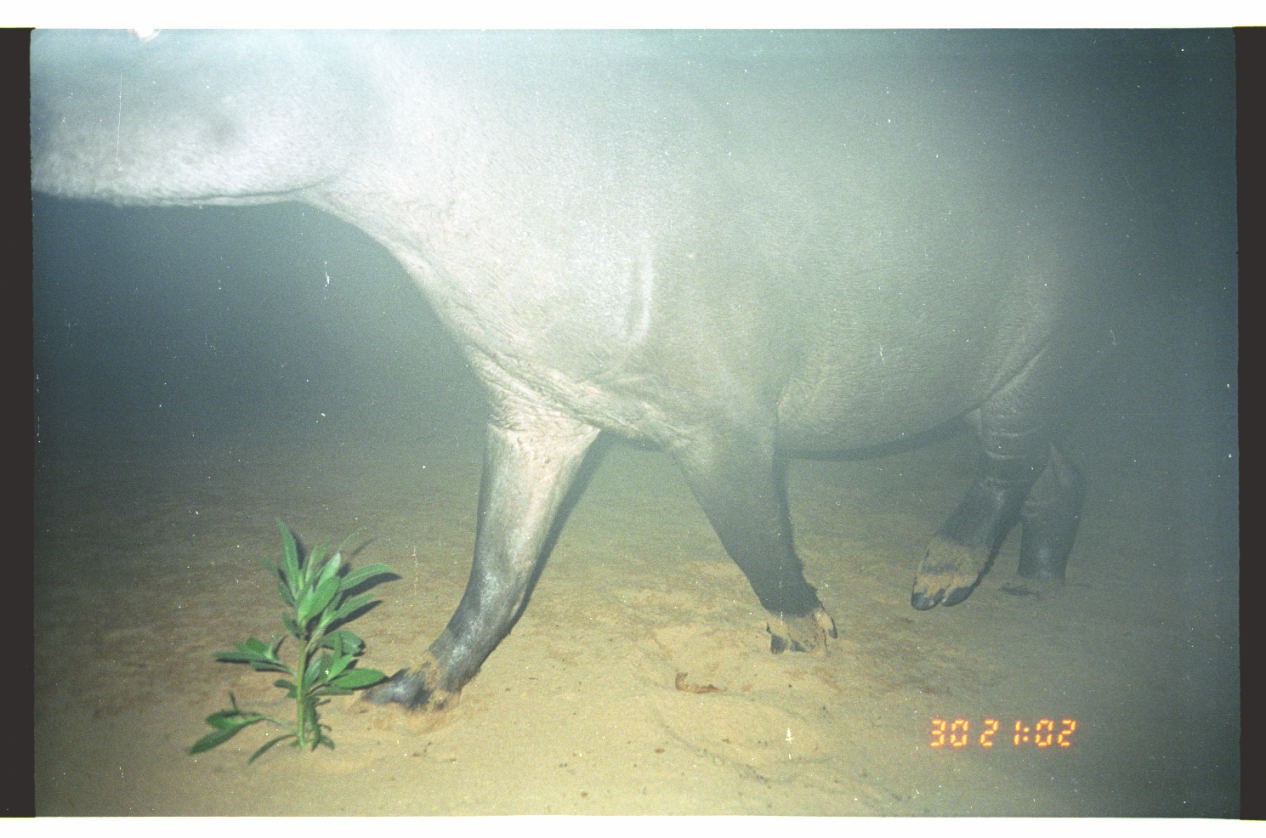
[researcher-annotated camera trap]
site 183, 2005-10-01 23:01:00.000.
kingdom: Animalia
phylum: Chordata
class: Mammalia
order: Perissodactyla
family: Tapiridae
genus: Tapirus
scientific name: Tapirus terrestris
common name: south american tapir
Tapirus terrestris (south american tapir).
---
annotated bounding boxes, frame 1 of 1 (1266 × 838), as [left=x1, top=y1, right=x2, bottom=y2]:
tapirus terrestris: [left=31, top=30, right=1129, bottom=708]